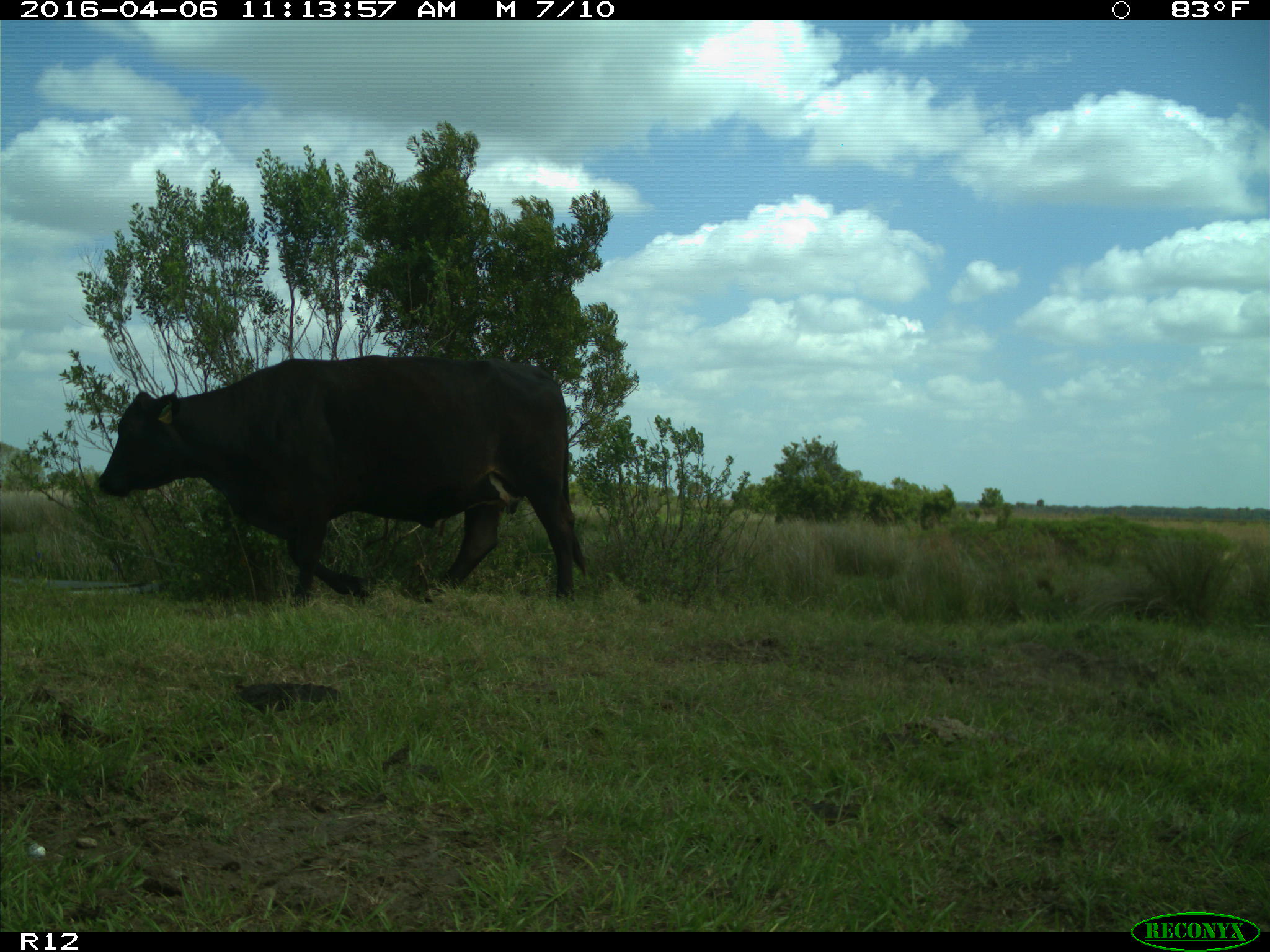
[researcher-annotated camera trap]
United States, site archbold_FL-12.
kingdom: Animalia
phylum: Chordata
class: Mammalia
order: Artiodactyla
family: Bovidae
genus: Bos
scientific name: Bos taurus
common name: domestic cow